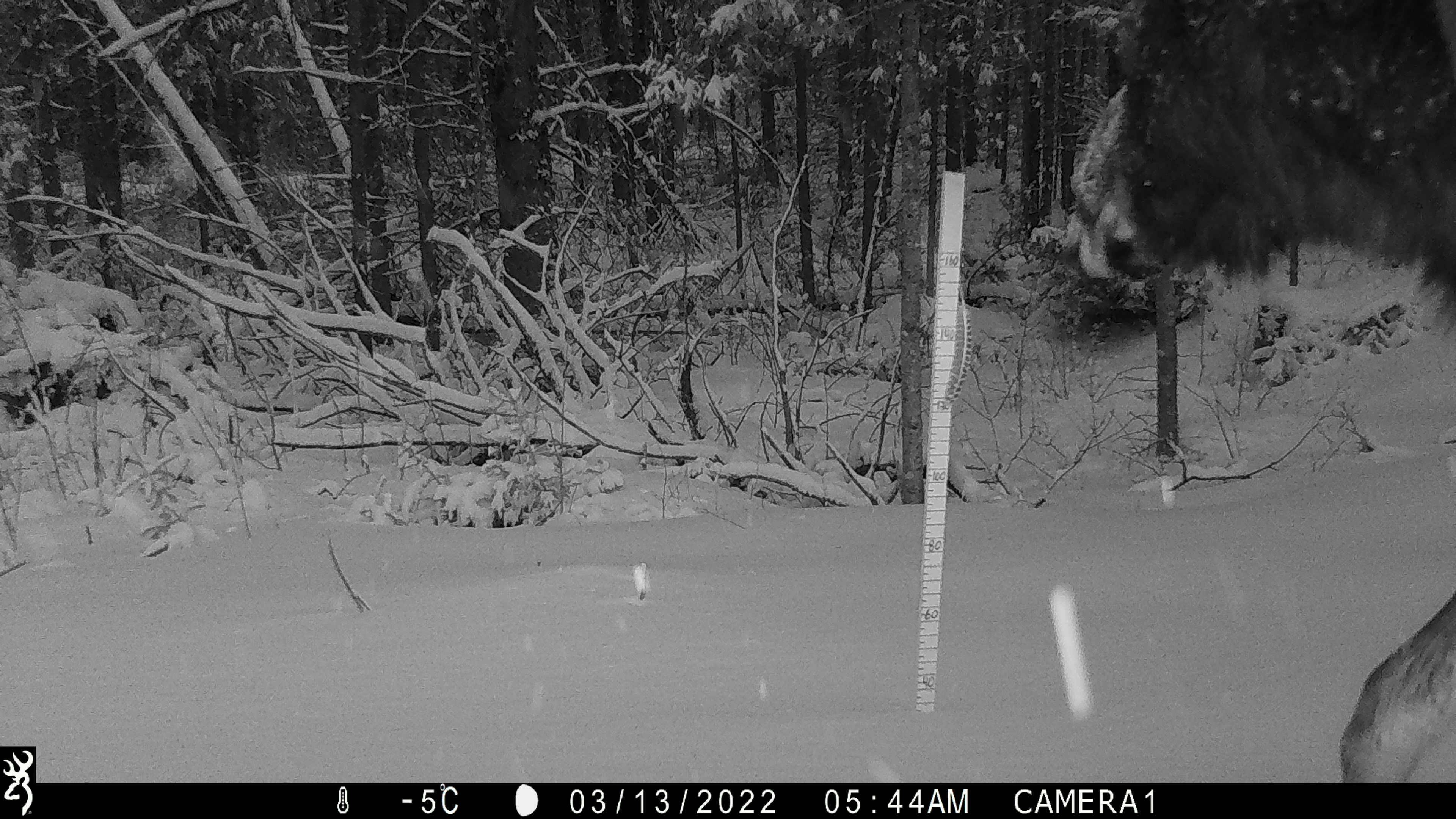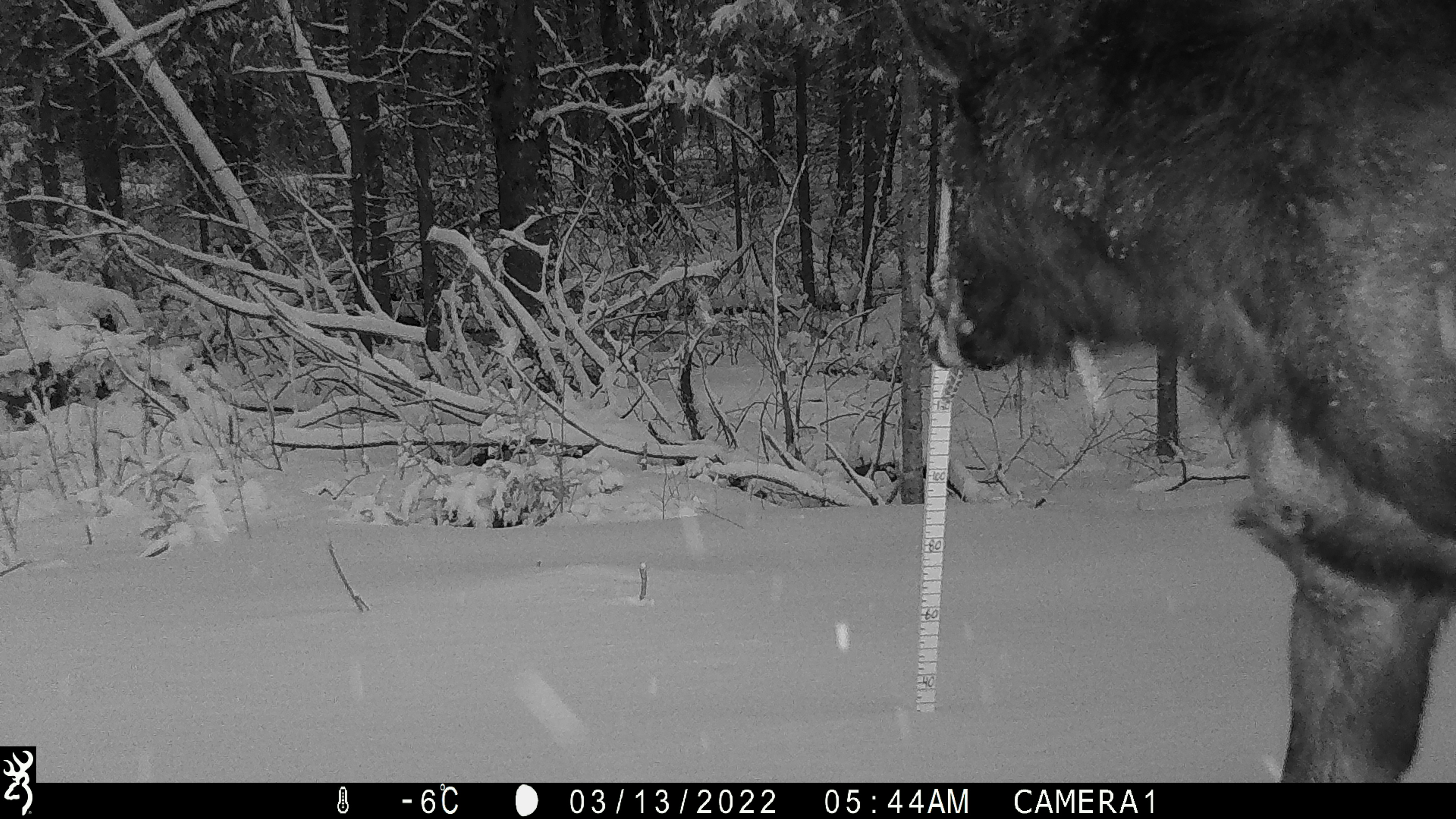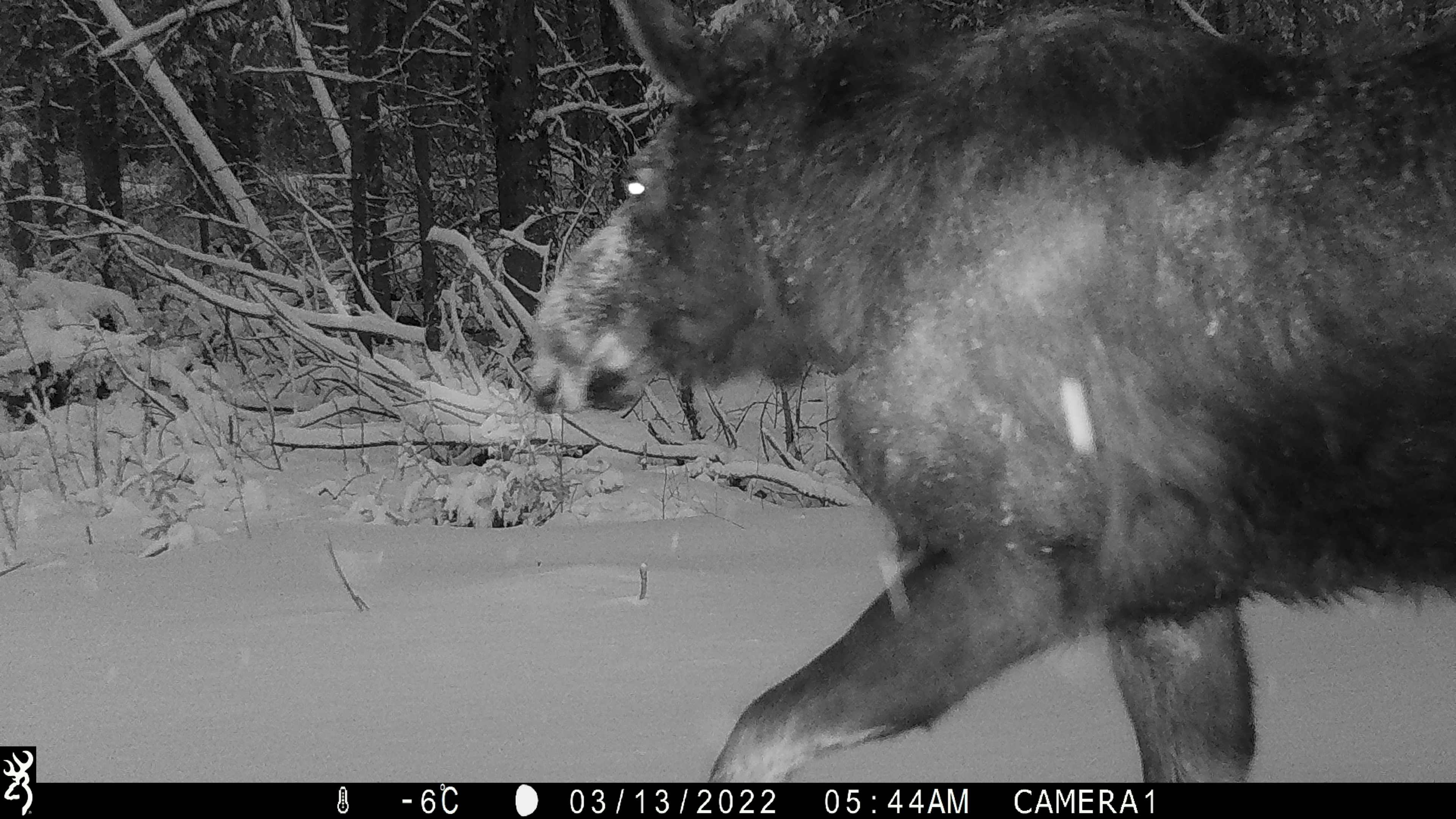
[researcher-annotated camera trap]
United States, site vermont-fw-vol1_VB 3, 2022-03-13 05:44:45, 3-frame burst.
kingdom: Animalia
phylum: Chordata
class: Mammalia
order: Artiodactyla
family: Cervidae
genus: Alces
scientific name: Alces alces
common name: moose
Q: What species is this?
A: Moose (Alces alces).